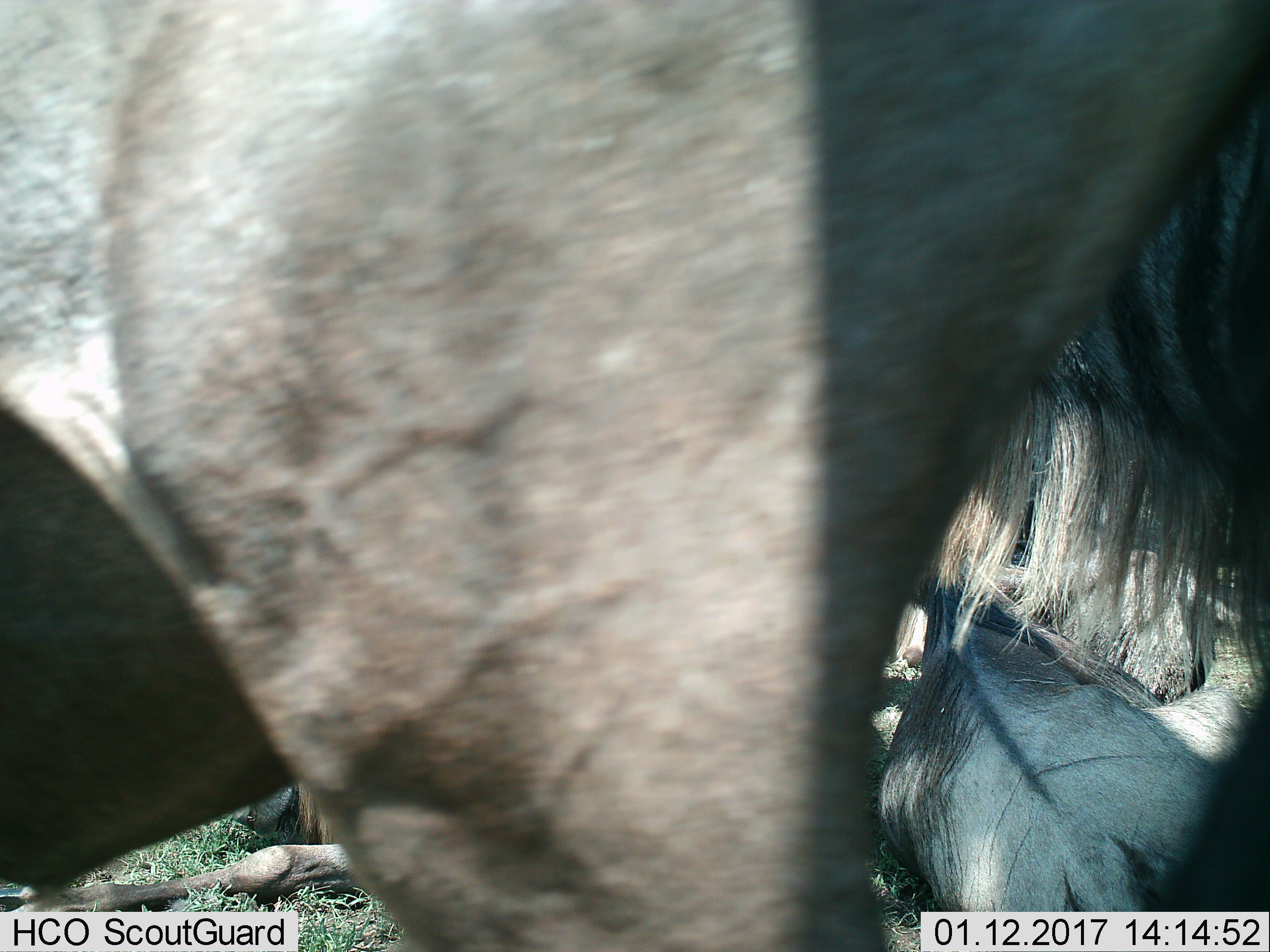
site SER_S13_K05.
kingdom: Animalia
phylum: Chordata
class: Mammalia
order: Artiodactyla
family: Bovidae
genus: Connochaetes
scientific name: Connochaetes taurinus taurinus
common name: blue wildebeest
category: wildebeestblue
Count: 3.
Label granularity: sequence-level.